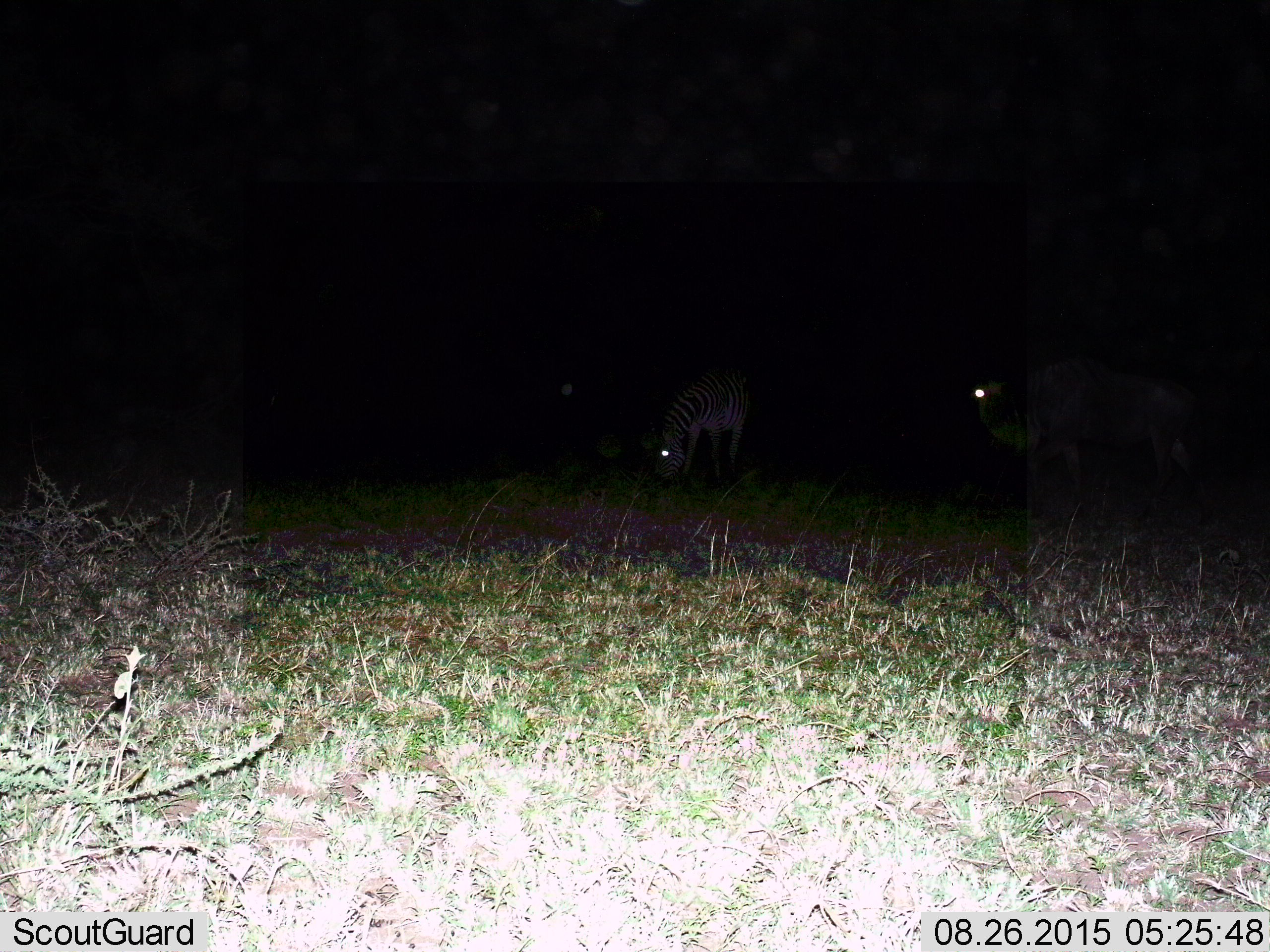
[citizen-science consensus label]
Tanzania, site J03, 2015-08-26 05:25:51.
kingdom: Animalia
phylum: Chordata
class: Mammalia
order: Artiodactyla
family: Bovidae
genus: Connochaetes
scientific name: Connochaetes taurinus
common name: blue wildebeest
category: wildebeest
Wildebeest (blue wildebeest) (Connochaetes taurinus), count 1. Behavior (volunteer vote fractions): standing 83%, resting 0%, moving 17%, interacting 0%. Young present (vote fraction): 0%. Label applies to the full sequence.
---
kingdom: Animalia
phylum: Chordata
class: Mammalia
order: Perissodactyla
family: Equidae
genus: Equus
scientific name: Equus quagga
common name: plains zebra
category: zebra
Zebra (plains zebra) (Equus quagga), count 1. Behavior (volunteer vote fractions): standing 30%, resting 0%, moving 0%, interacting 0%. Young present (vote fraction): 0%. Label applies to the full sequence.